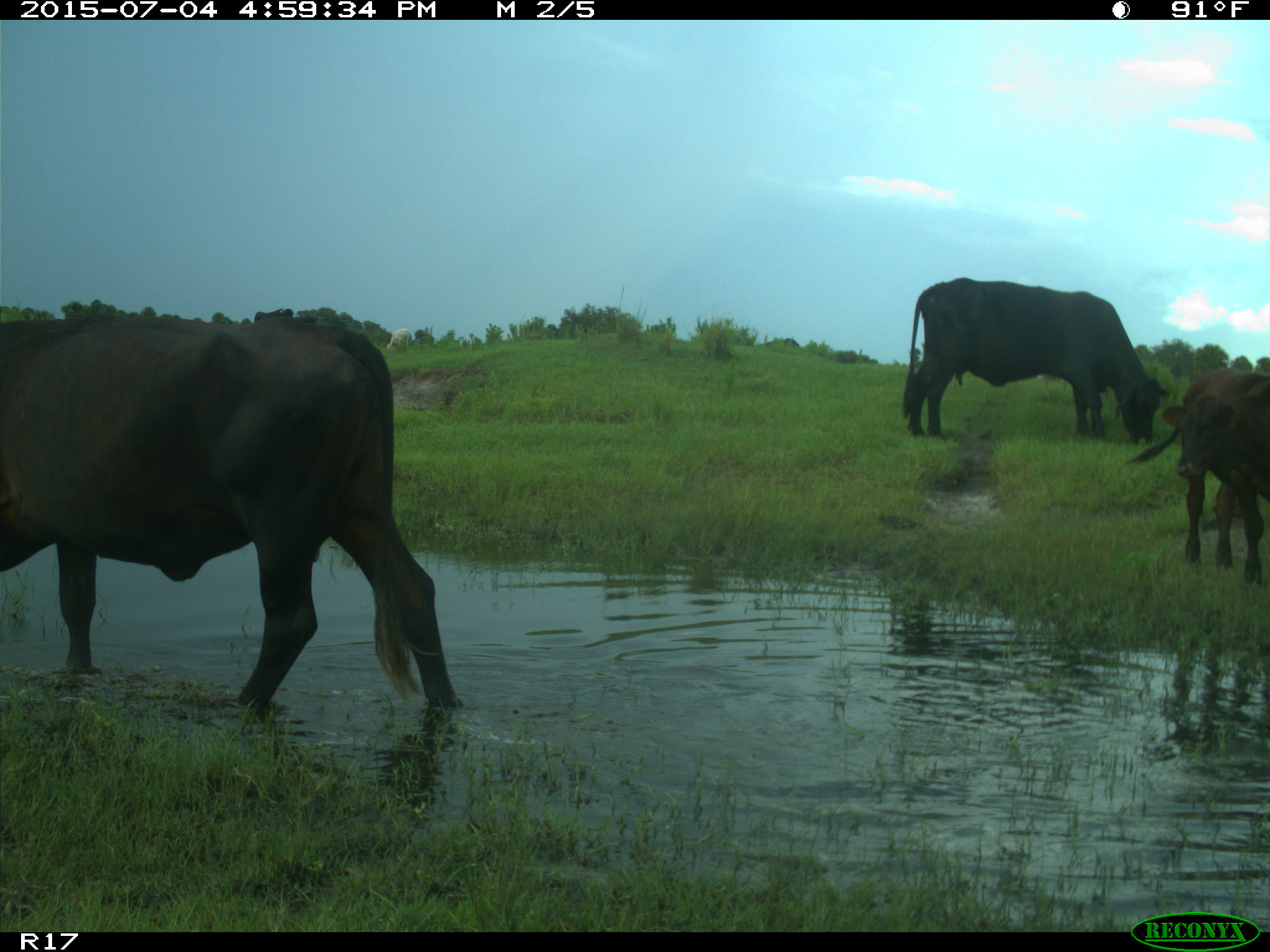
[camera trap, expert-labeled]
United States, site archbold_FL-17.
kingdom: Animalia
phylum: Chordata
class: Mammalia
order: Artiodactyla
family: Bovidae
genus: Bos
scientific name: Bos taurus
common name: domestic cow